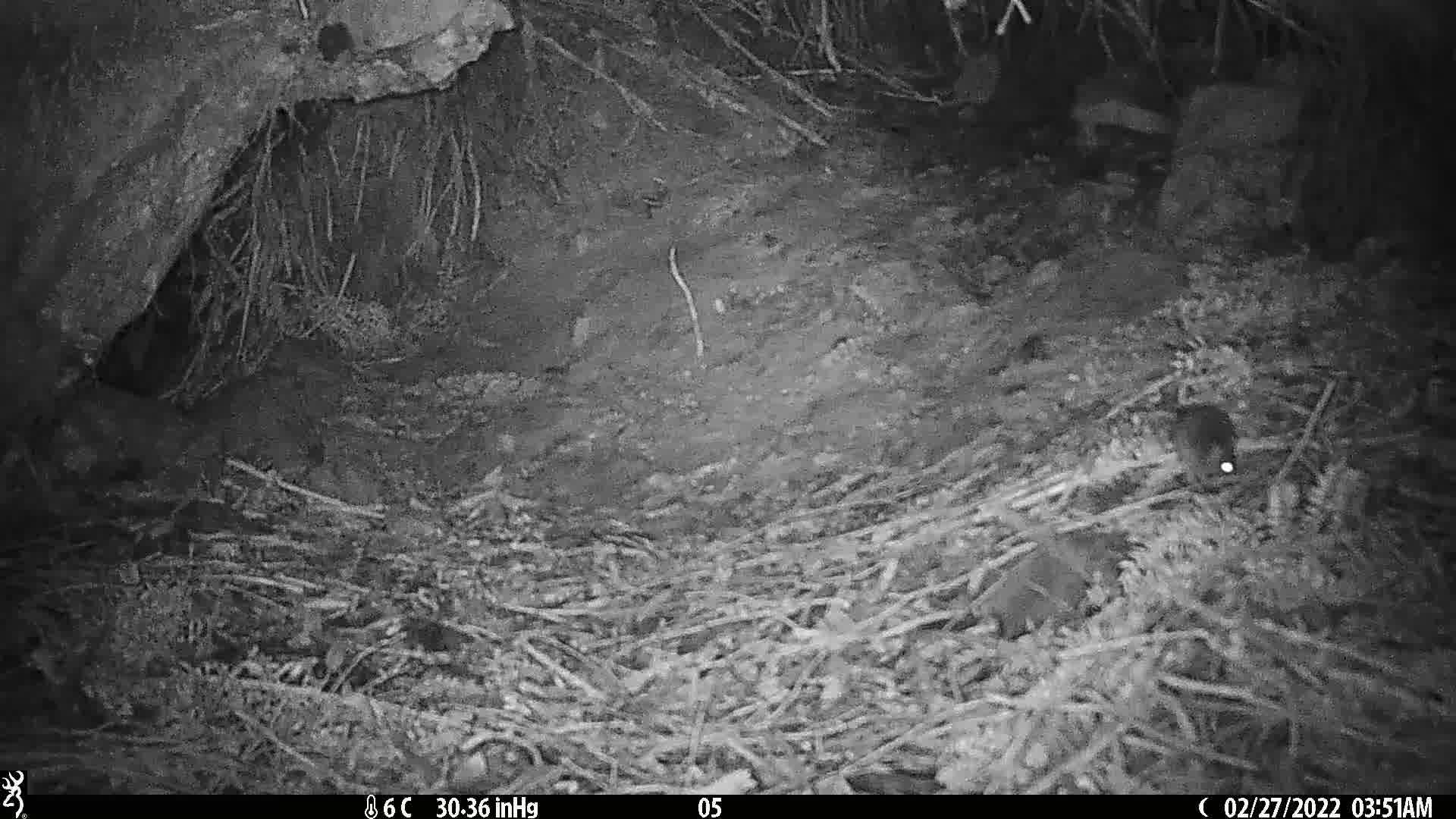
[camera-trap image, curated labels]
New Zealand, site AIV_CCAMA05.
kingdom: Animalia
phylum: Chordata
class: Mammalia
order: Rodentia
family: Muridae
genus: Mus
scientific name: Mus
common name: mouse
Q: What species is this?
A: Mouse (Mus).